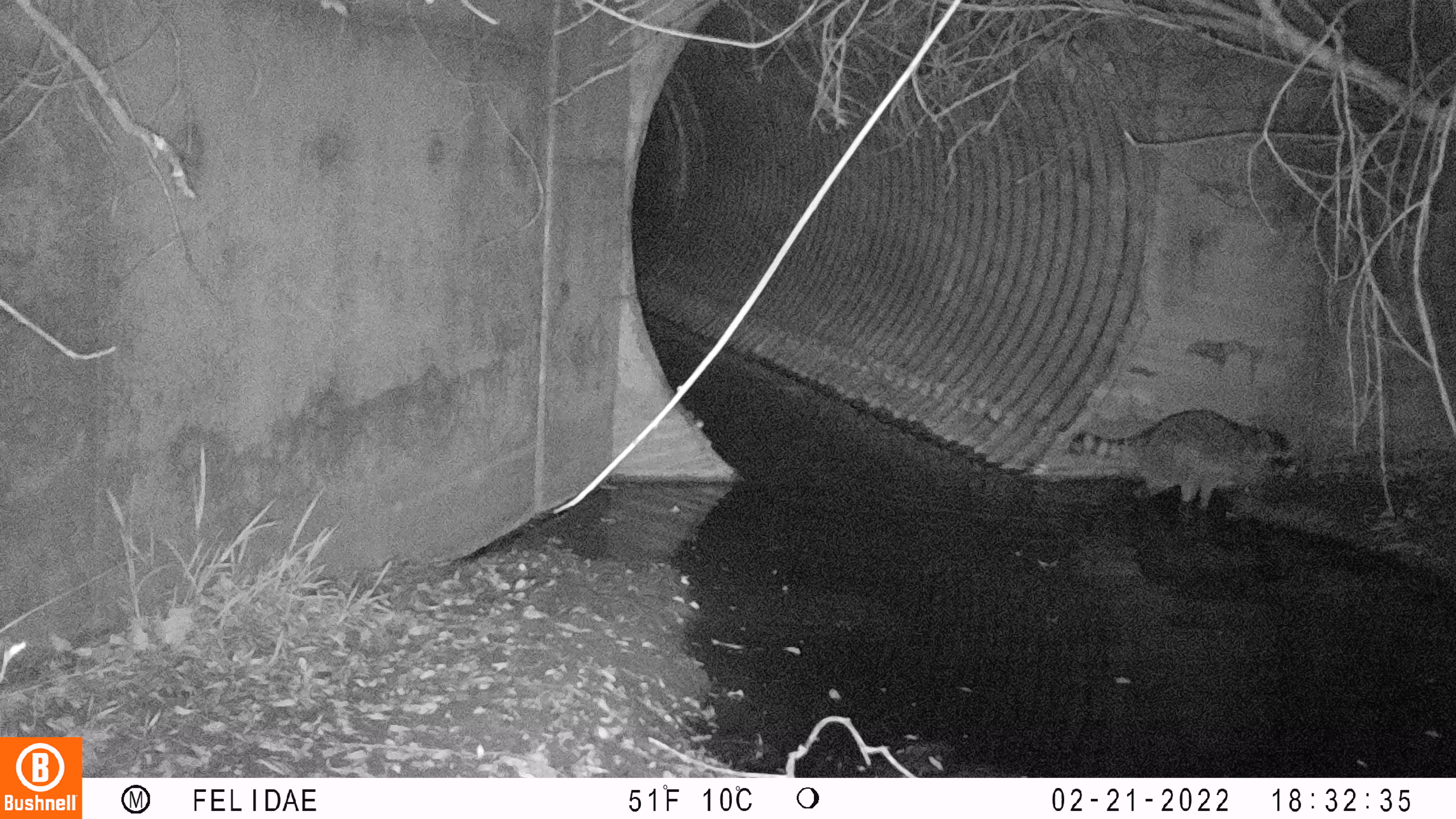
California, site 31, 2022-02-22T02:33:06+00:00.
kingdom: Animalia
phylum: Chordata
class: Mammalia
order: Carnivora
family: Procyonidae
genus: Procyon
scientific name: Procyon lotor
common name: raccoon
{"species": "raccoon (Procyon lotor)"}